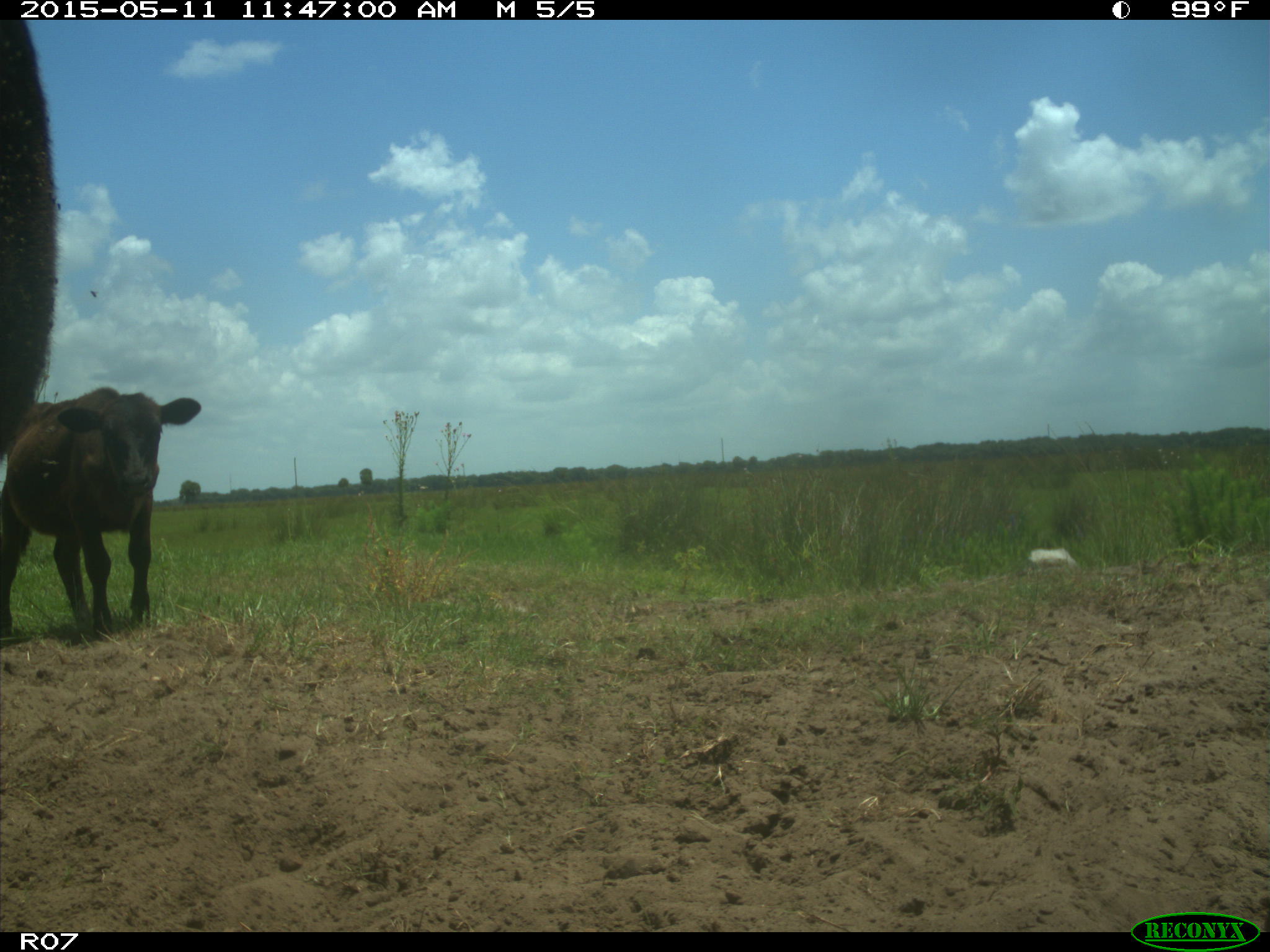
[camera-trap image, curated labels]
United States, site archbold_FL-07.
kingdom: Animalia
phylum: Chordata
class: Mammalia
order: Artiodactyla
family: Bovidae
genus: Bos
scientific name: Bos taurus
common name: domestic cow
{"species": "Bos taurus (domestic cow)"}